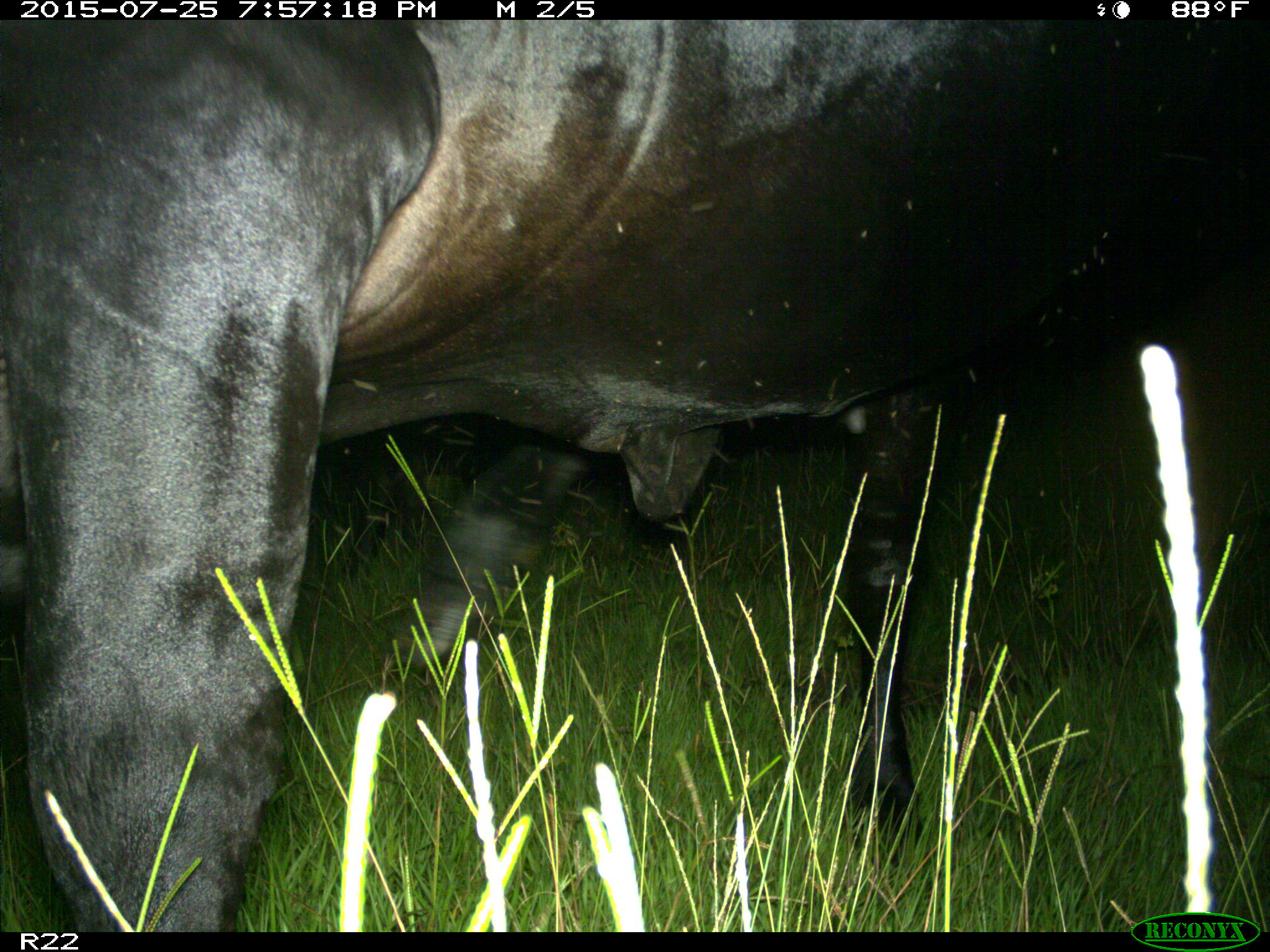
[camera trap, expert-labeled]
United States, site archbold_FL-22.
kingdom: Animalia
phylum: Chordata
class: Mammalia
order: Artiodactyla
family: Bovidae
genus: Bos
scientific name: Bos taurus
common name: domestic cow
Bos taurus (domestic cow).